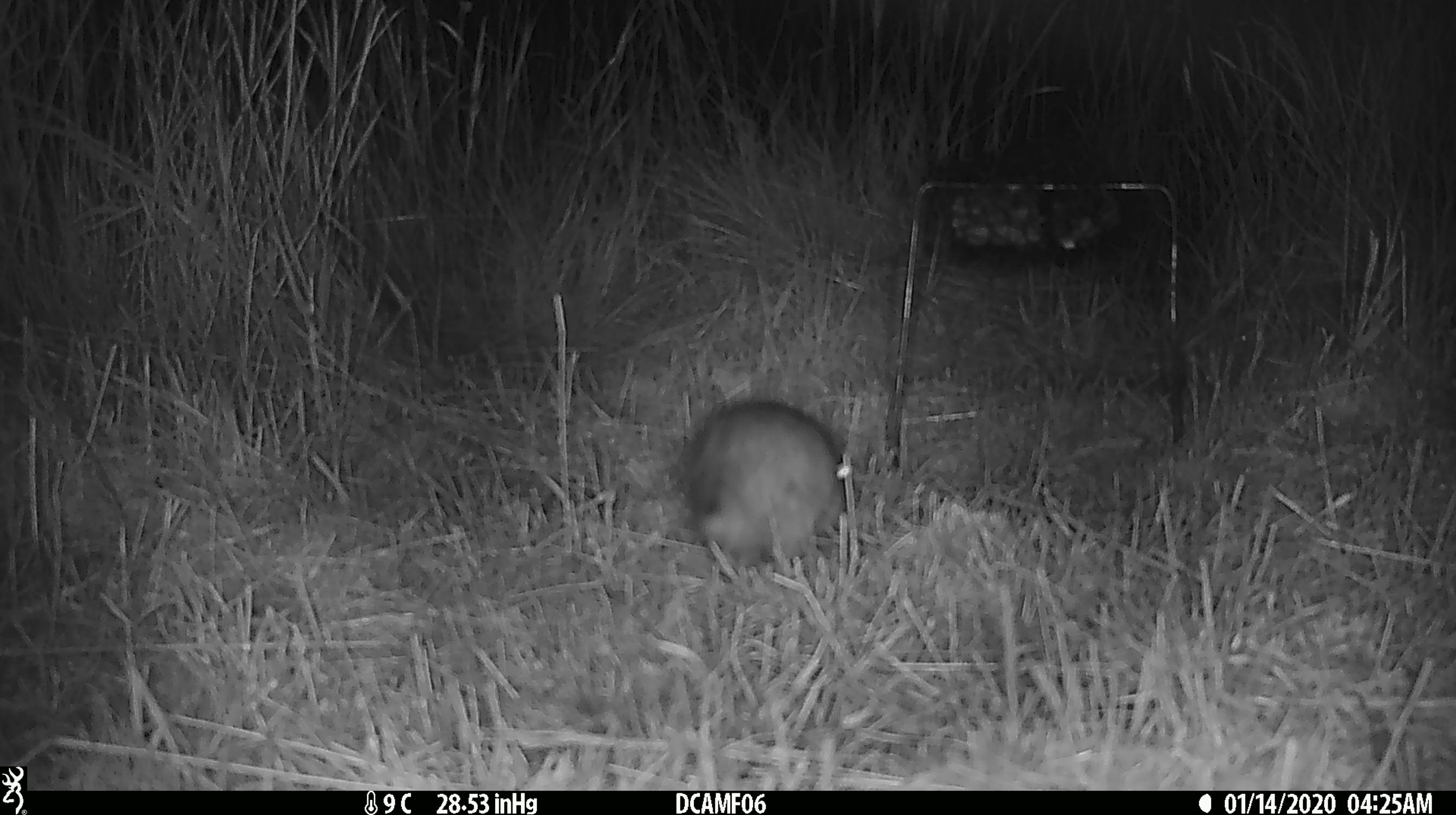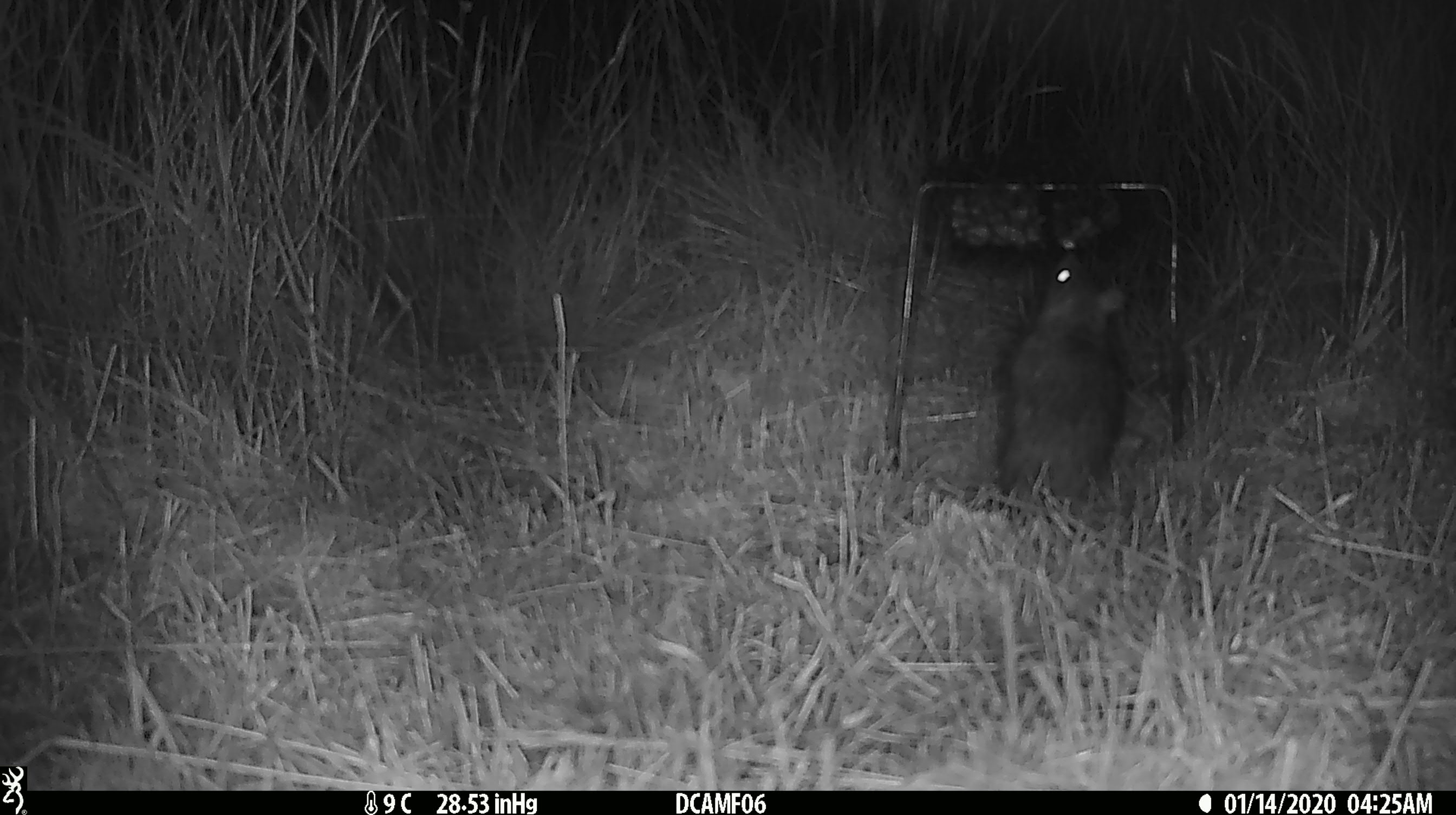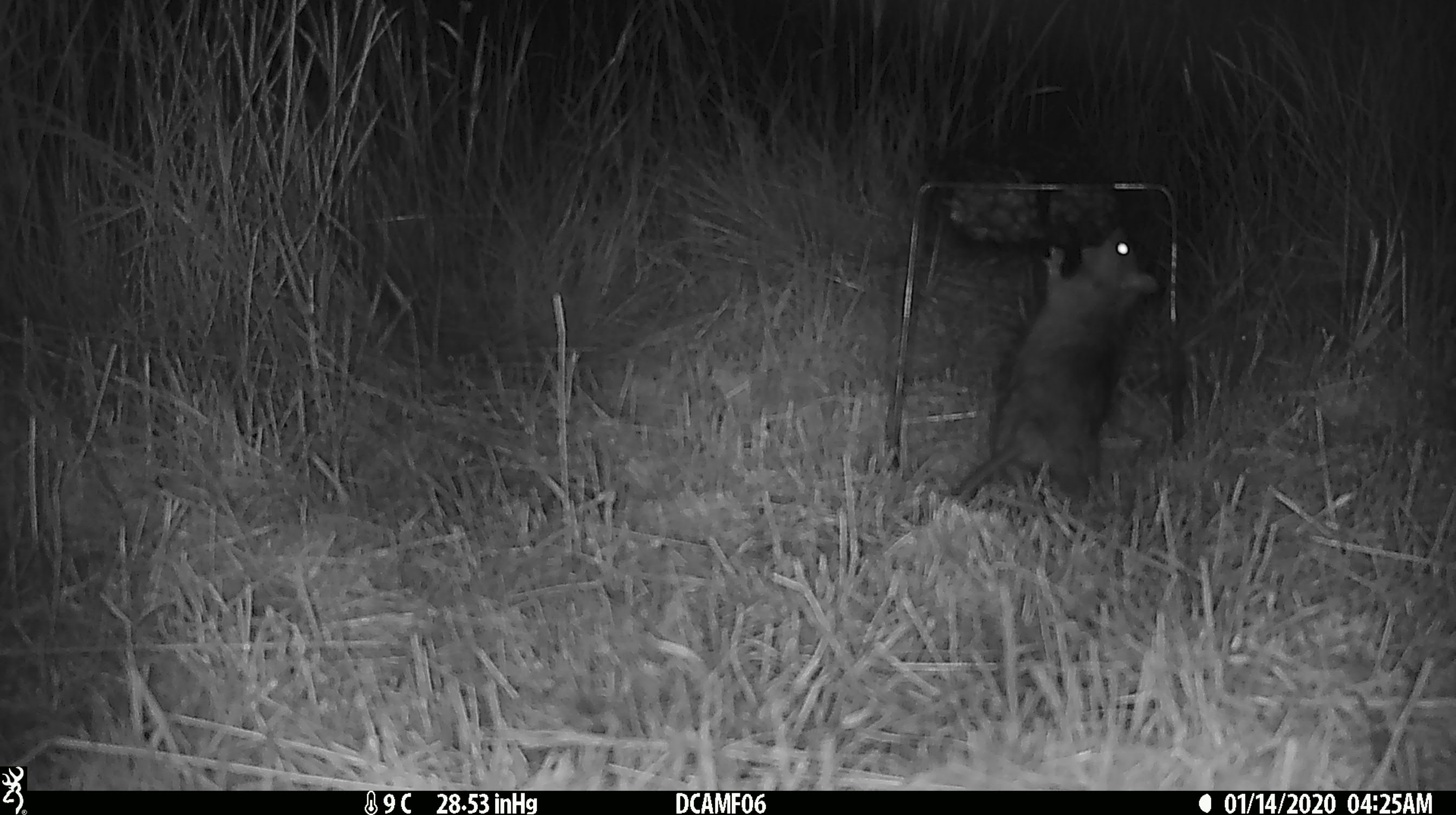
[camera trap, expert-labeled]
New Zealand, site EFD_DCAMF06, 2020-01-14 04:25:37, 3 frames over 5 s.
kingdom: Animalia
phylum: Chordata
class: Mammalia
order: Rodentia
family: Muridae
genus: Rattus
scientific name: Rattus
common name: rat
Rat (Rattus).